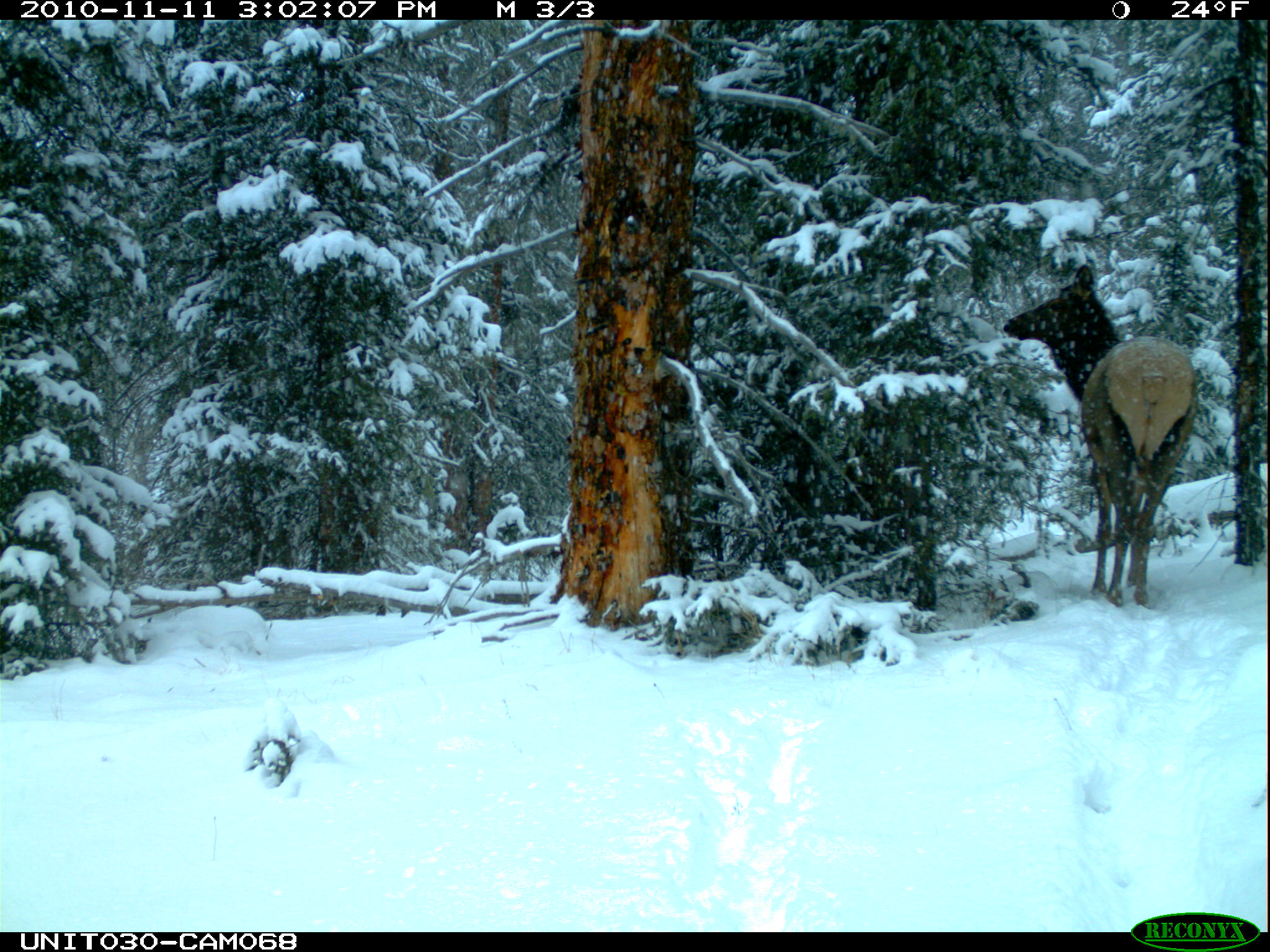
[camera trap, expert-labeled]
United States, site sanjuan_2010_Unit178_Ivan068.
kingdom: Animalia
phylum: Chordata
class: Mammalia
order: Artiodactyla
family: Cervidae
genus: Cervus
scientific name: Cervus elaphus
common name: red deer